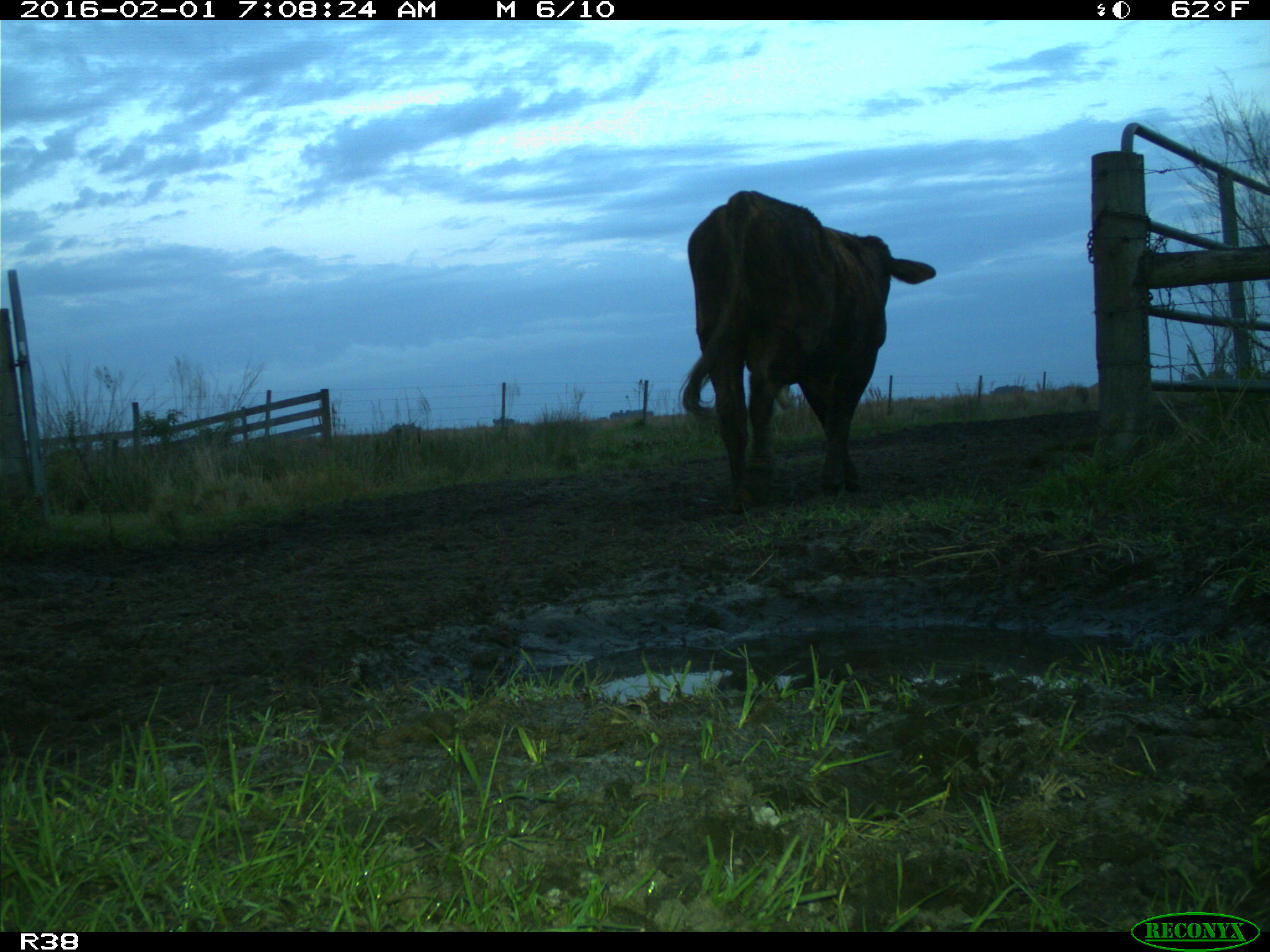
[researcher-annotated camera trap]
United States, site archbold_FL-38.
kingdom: Animalia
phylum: Chordata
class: Mammalia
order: Artiodactyla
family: Bovidae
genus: Bos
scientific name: Bos taurus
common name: domestic cow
Bos taurus (domestic cow).